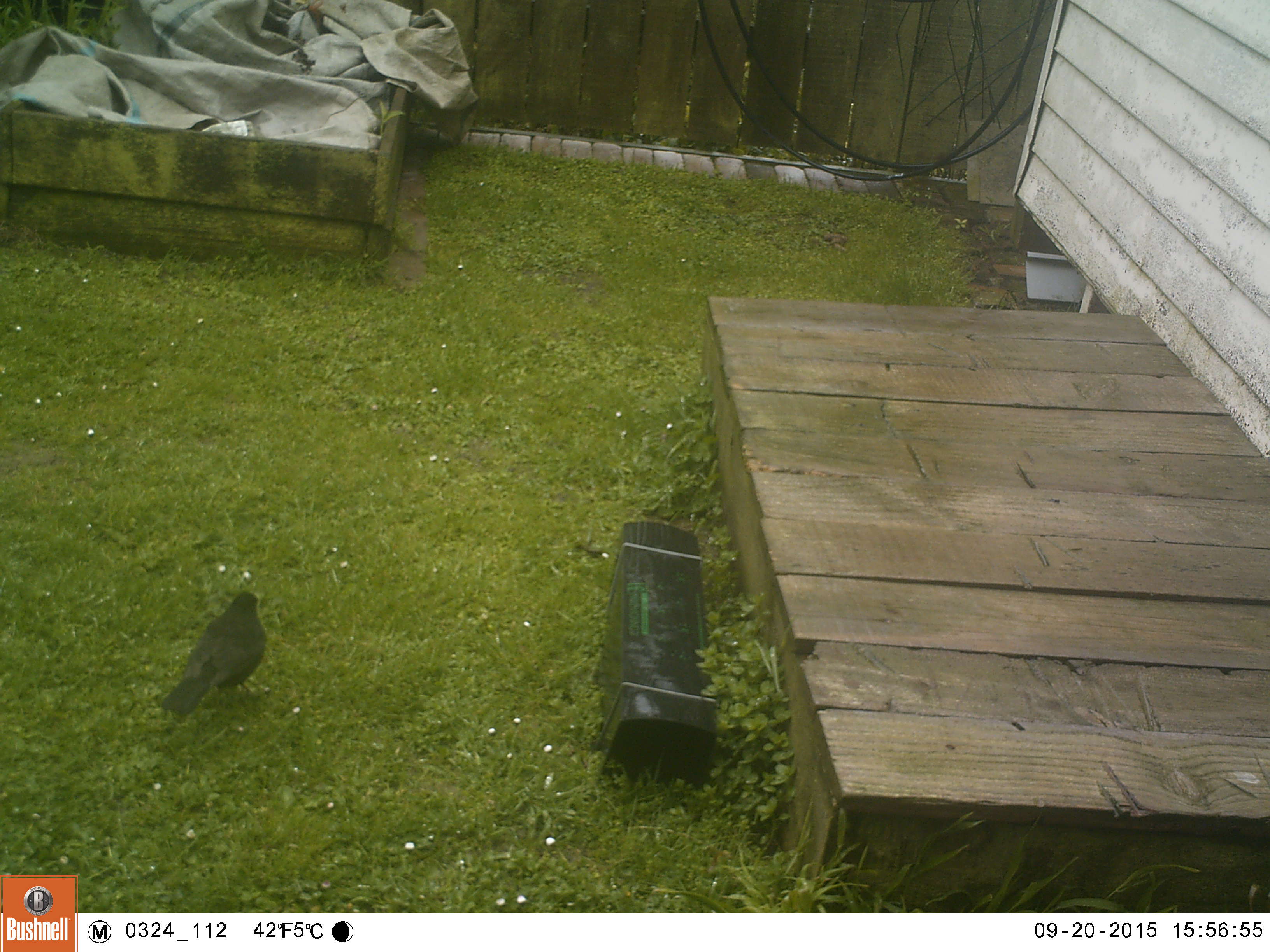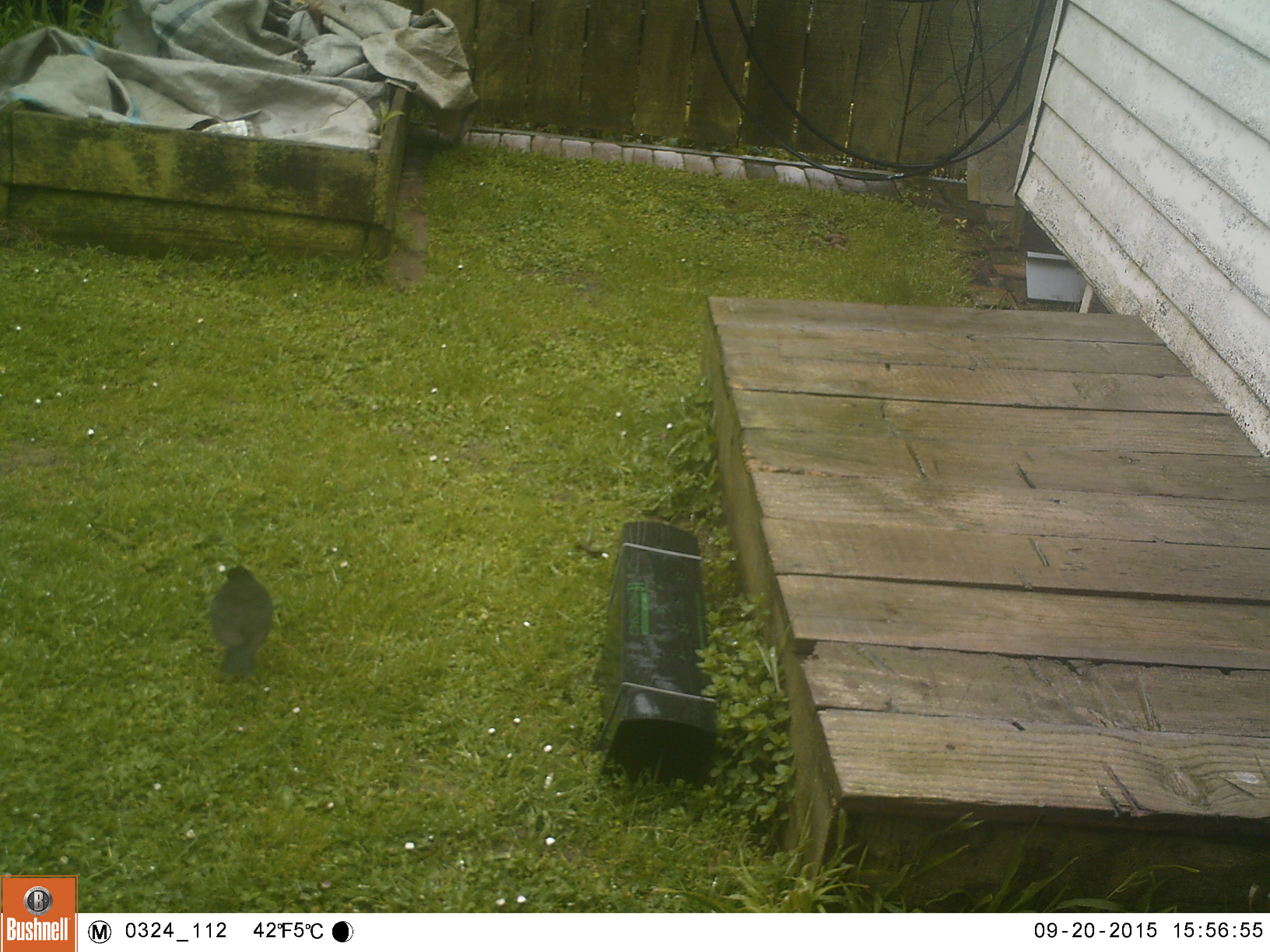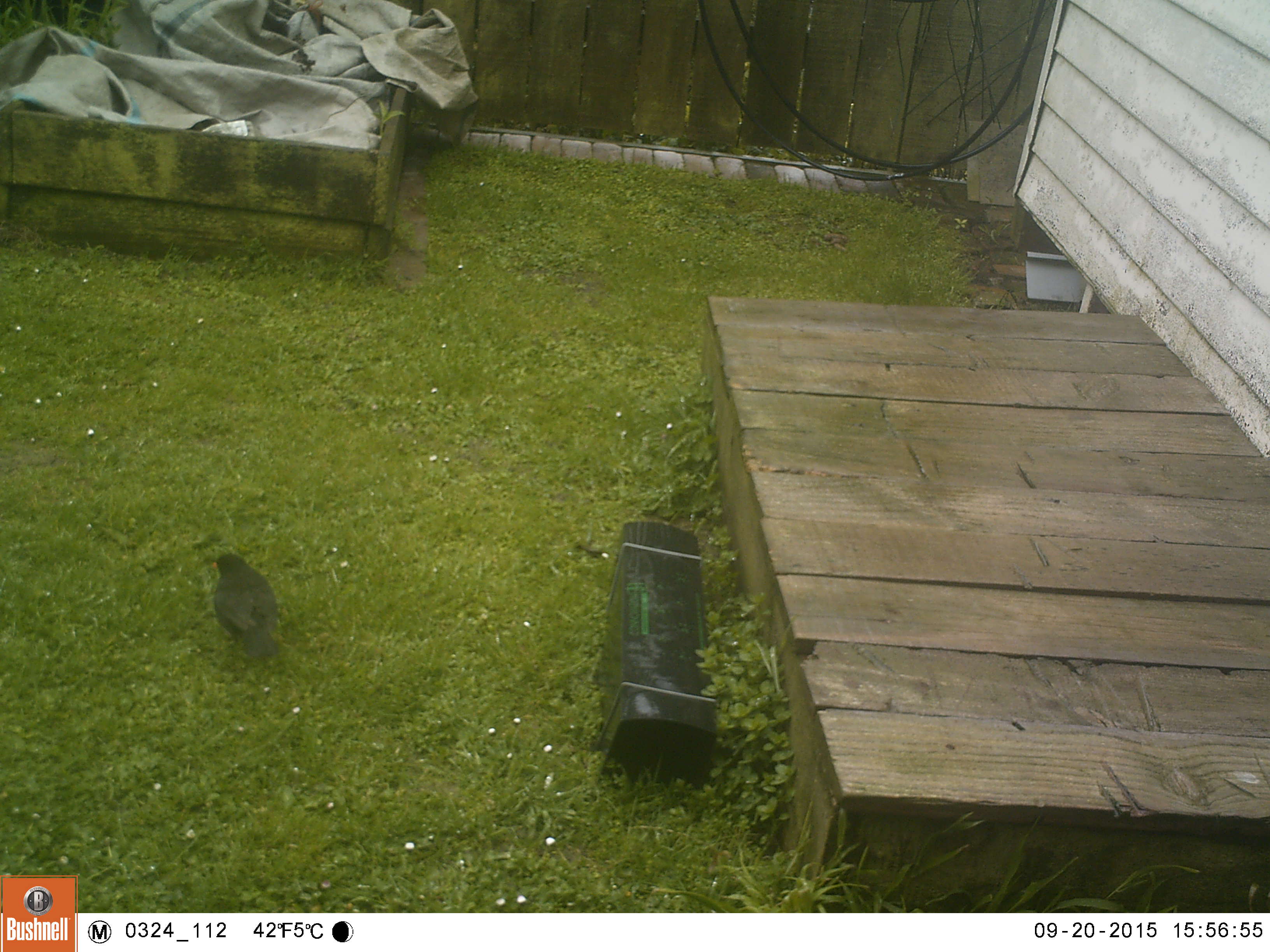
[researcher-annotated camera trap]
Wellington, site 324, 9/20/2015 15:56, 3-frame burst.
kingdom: Animalia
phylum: Chordata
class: Aves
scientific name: Aves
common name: bird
Bird (Aves).